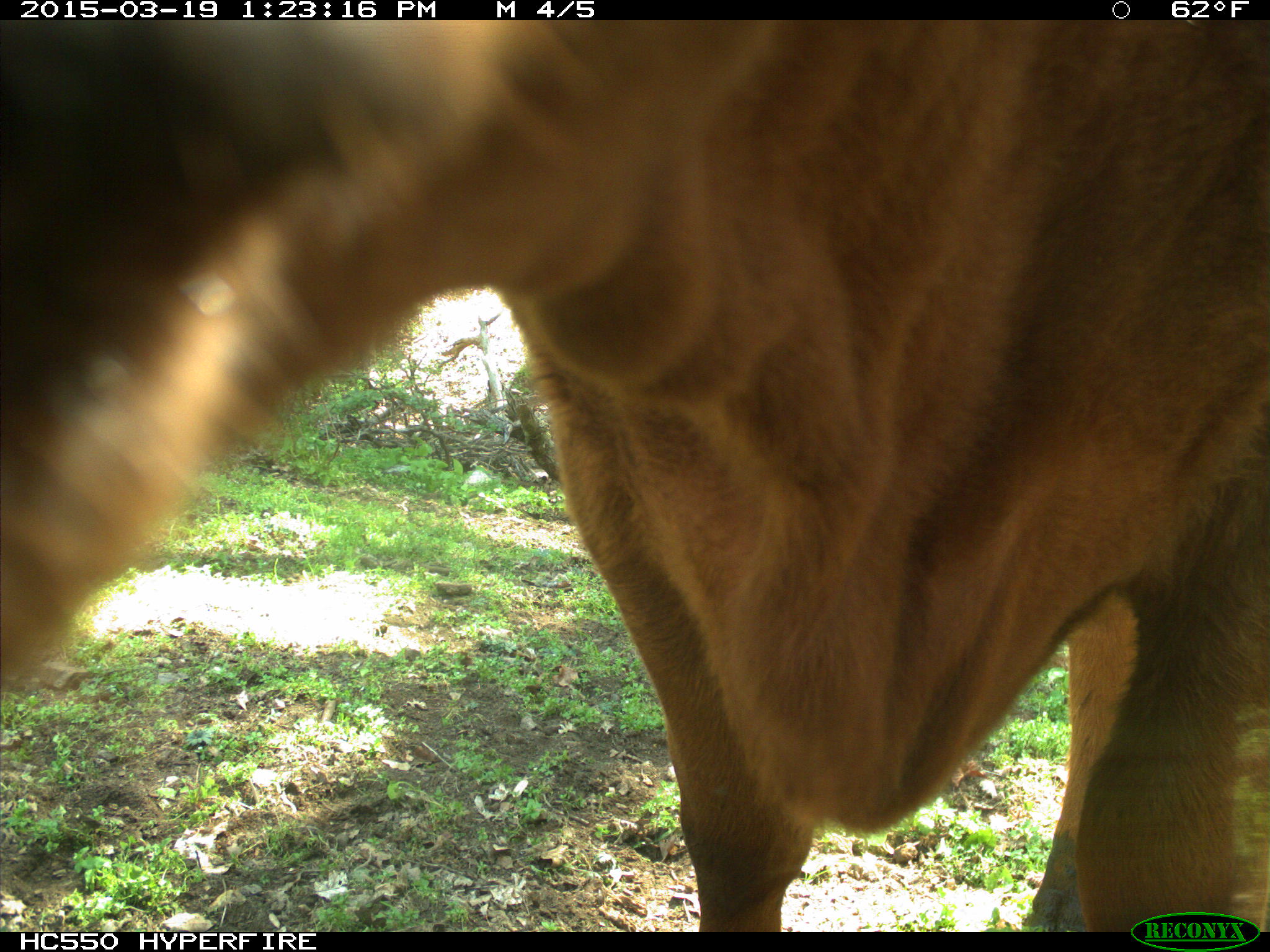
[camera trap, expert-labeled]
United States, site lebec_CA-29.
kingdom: Animalia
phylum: Chordata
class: Mammalia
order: Artiodactyla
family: Bovidae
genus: Bos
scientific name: Bos taurus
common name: domestic cow